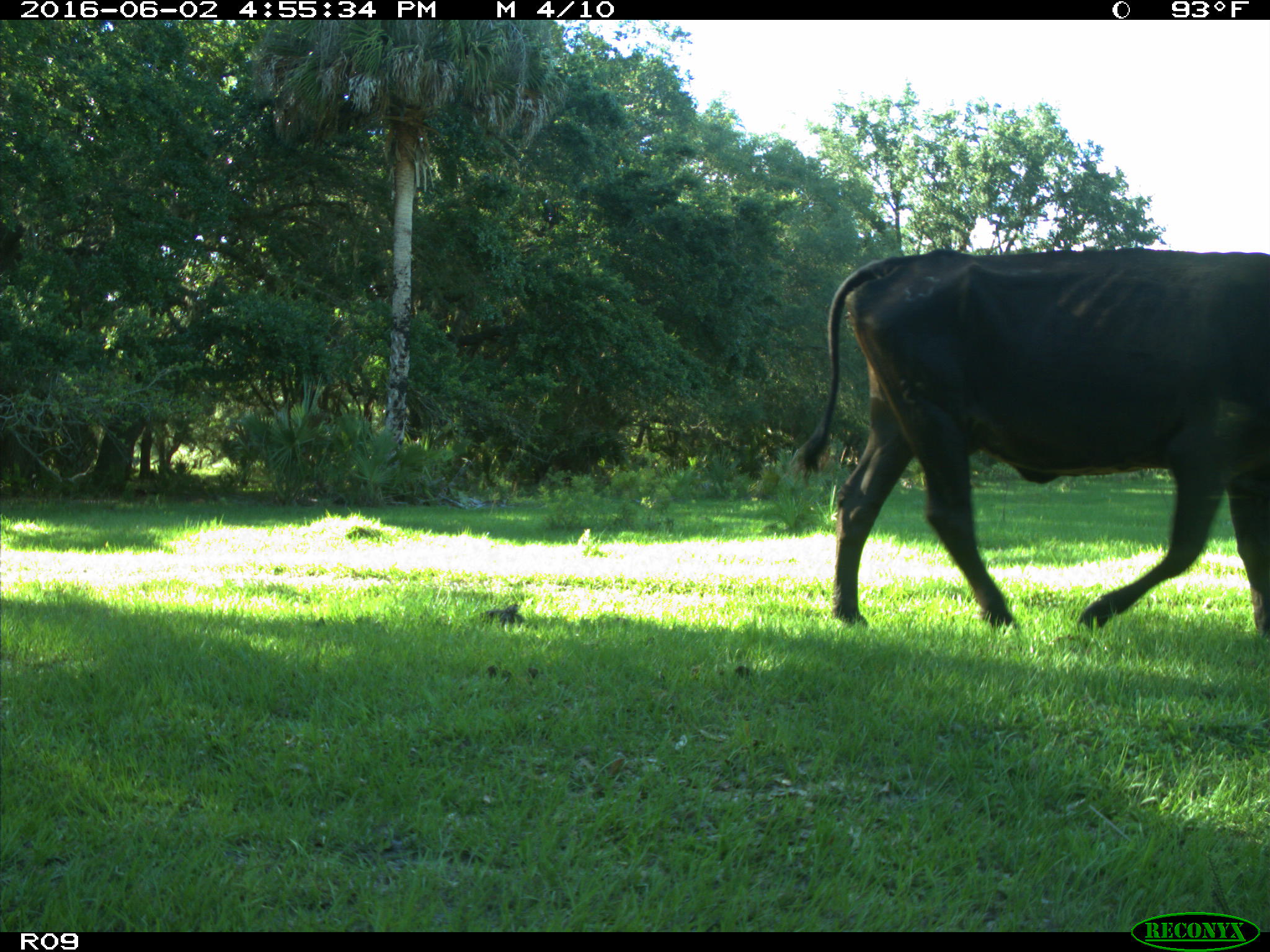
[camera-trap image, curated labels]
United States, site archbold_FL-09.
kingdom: Animalia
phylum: Chordata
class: Mammalia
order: Artiodactyla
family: Bovidae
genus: Bos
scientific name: Bos taurus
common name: domestic cow